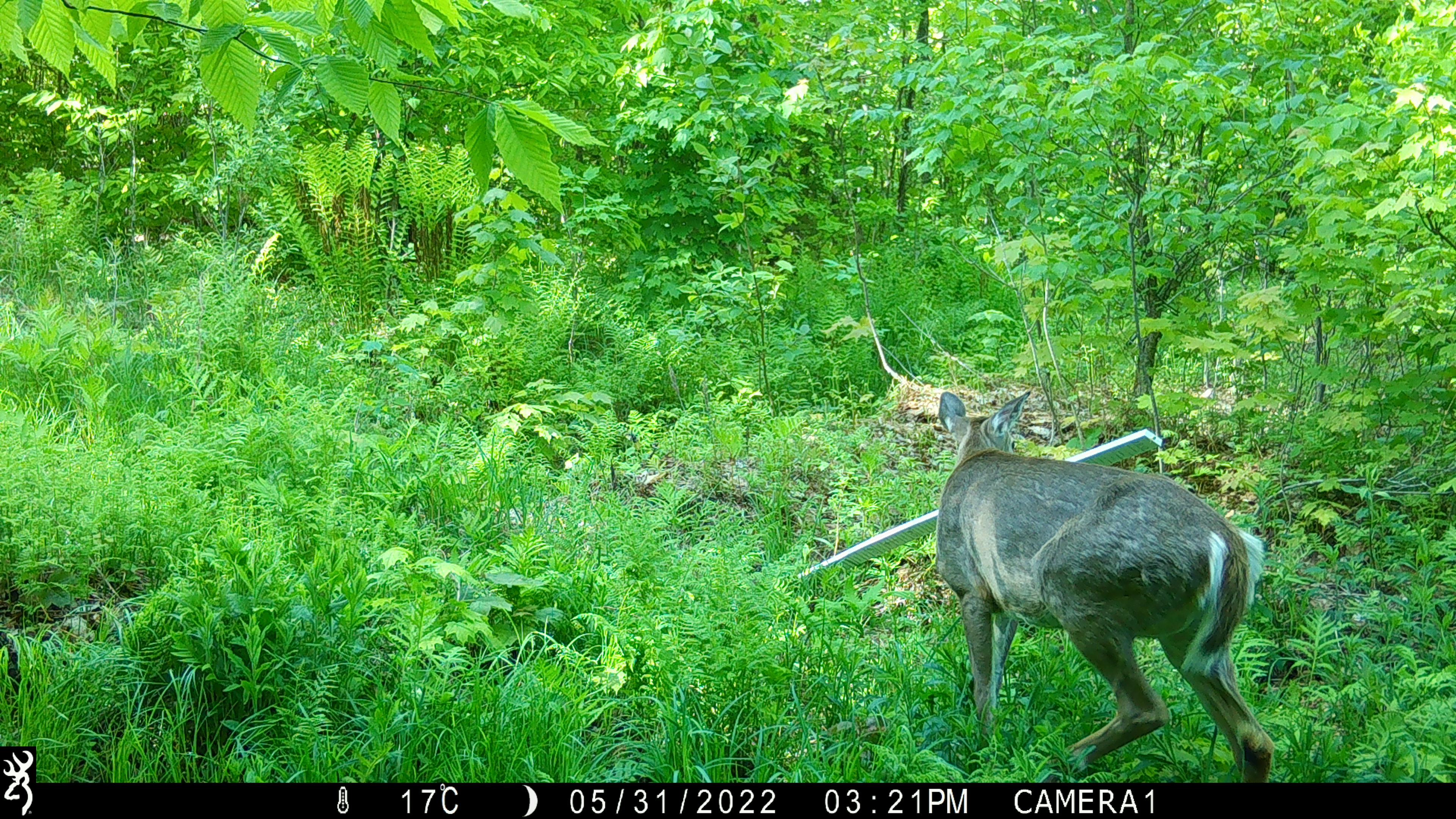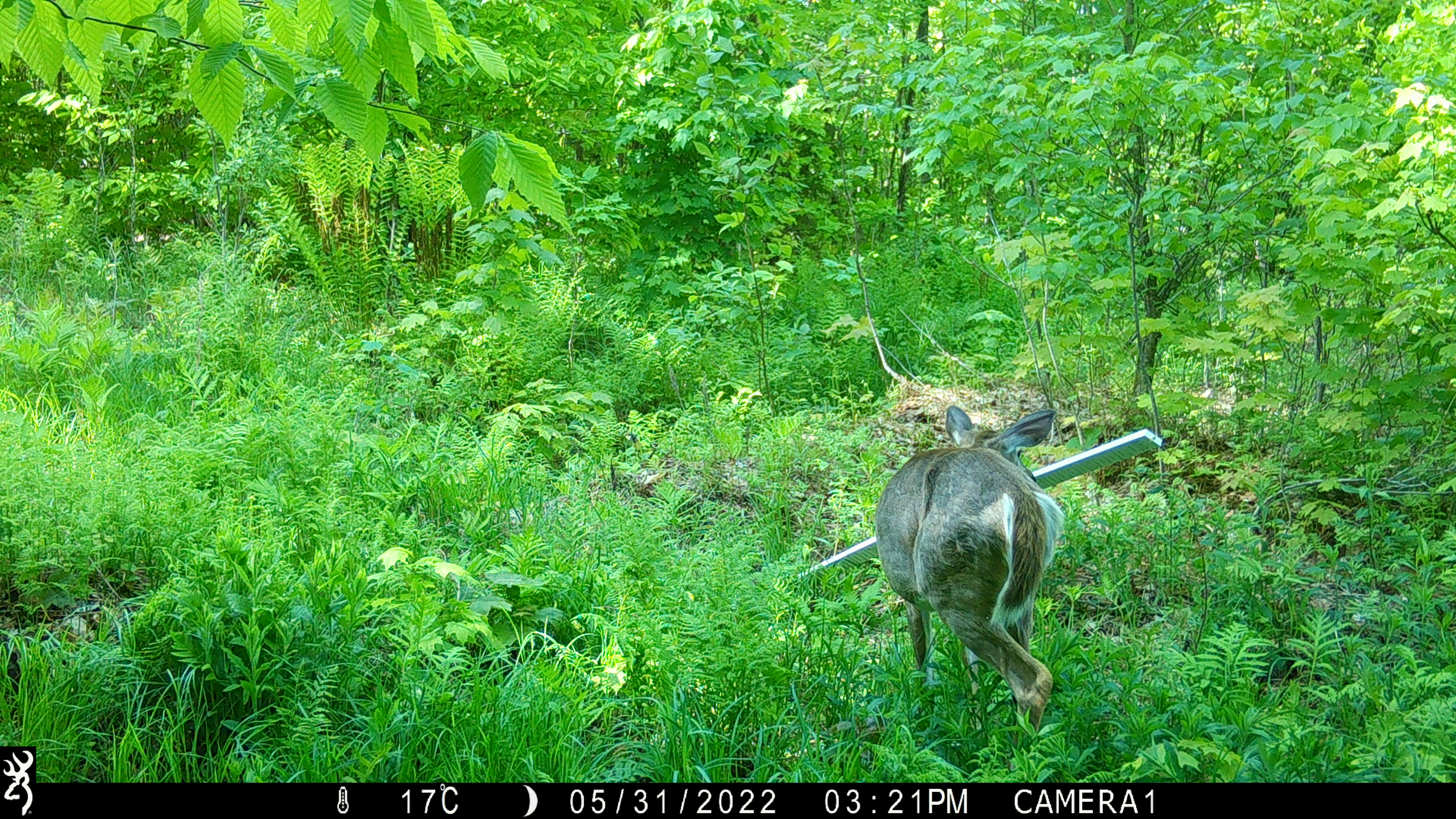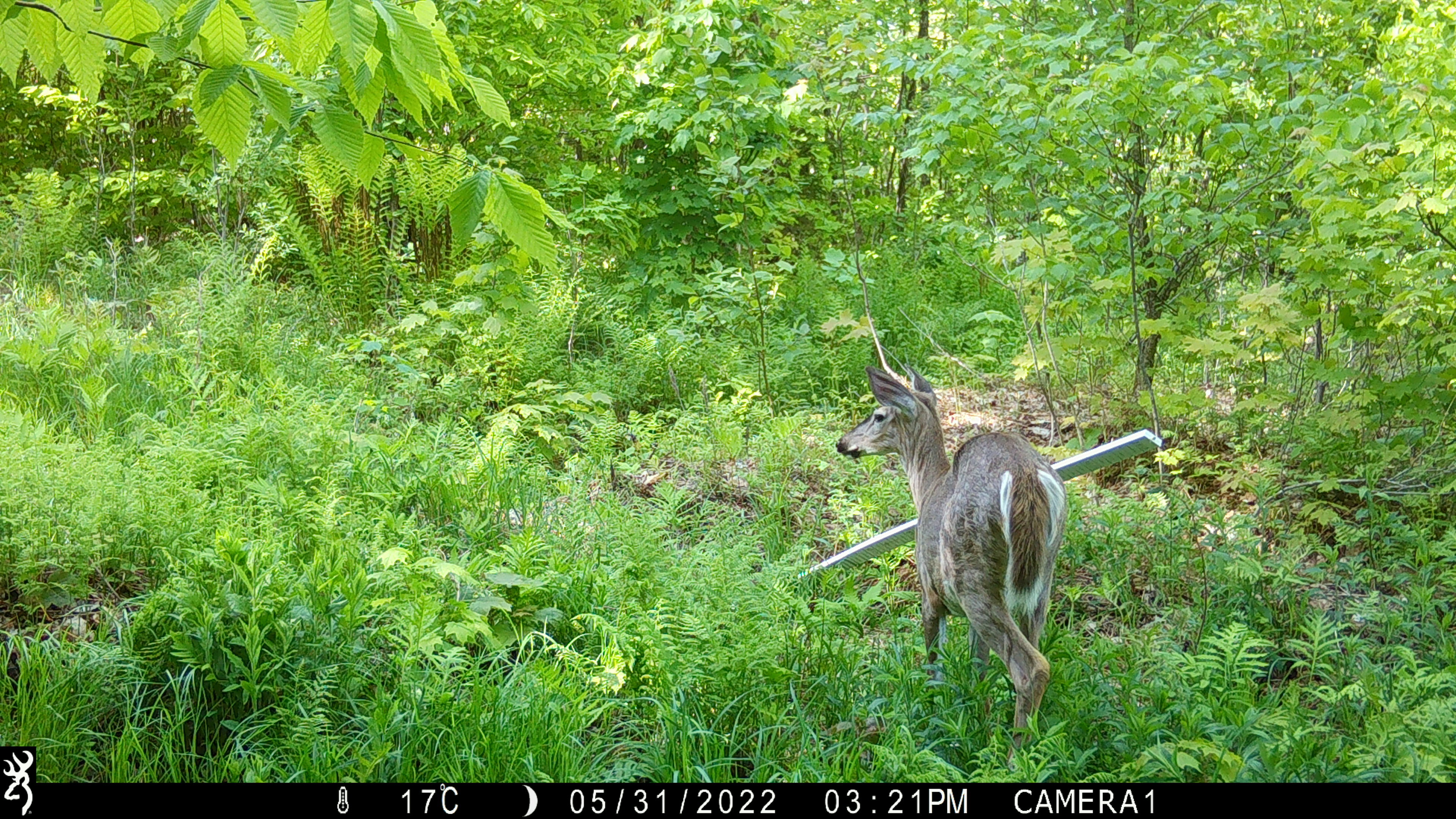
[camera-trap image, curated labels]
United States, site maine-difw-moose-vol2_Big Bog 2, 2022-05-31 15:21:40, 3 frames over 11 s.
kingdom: Animalia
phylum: Chordata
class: Mammalia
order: Artiodactyla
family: Cervidae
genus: Odocoileus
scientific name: Odocoileus virginianus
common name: white-tailed deer